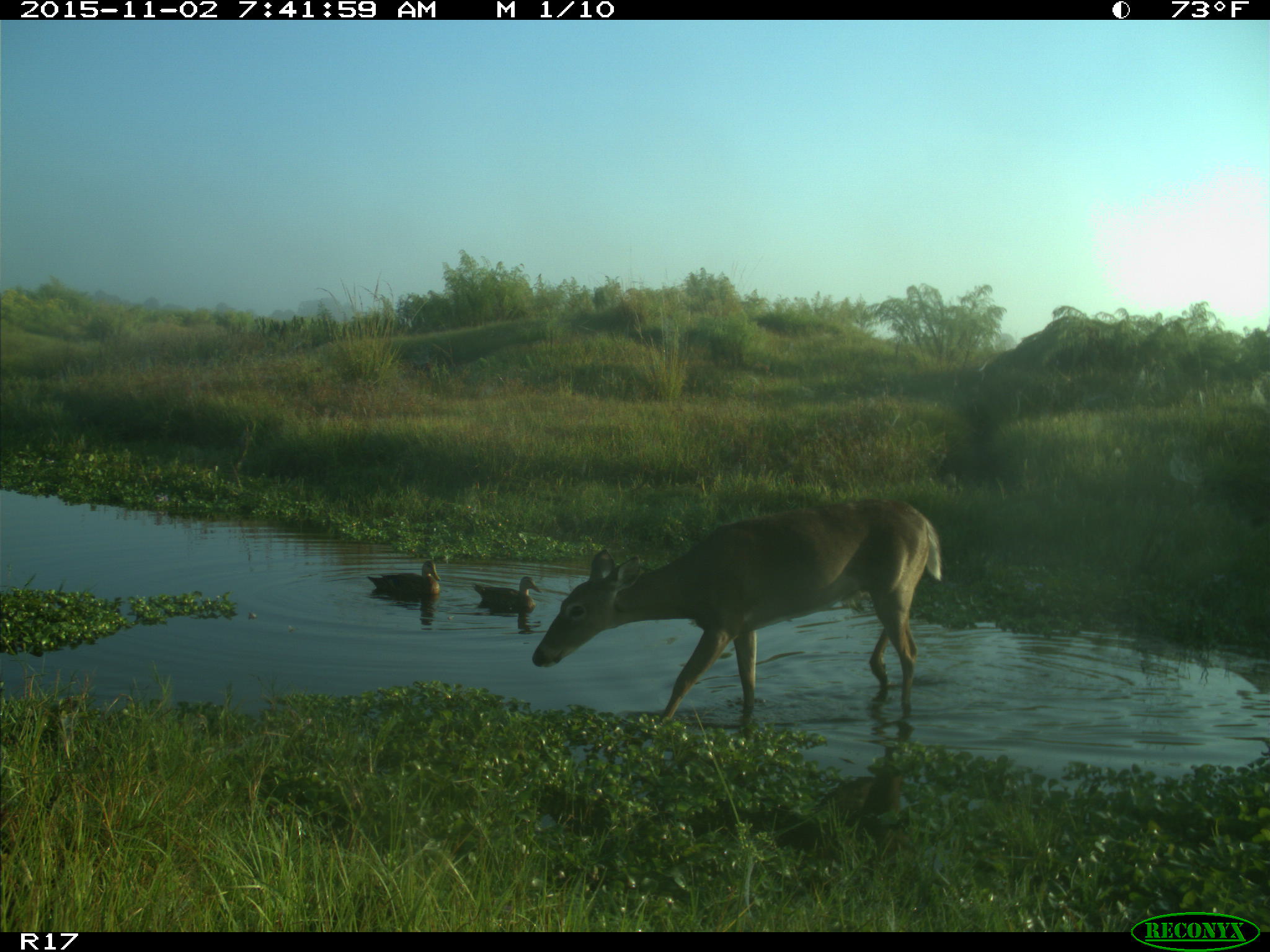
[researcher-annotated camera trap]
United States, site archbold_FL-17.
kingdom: Animalia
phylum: Chordata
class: Mammalia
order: Artiodactyla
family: Cervidae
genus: Odocoileus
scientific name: Odocoileus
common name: deer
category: unidentified deer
Unidentified deer (deer) (Odocoileus).